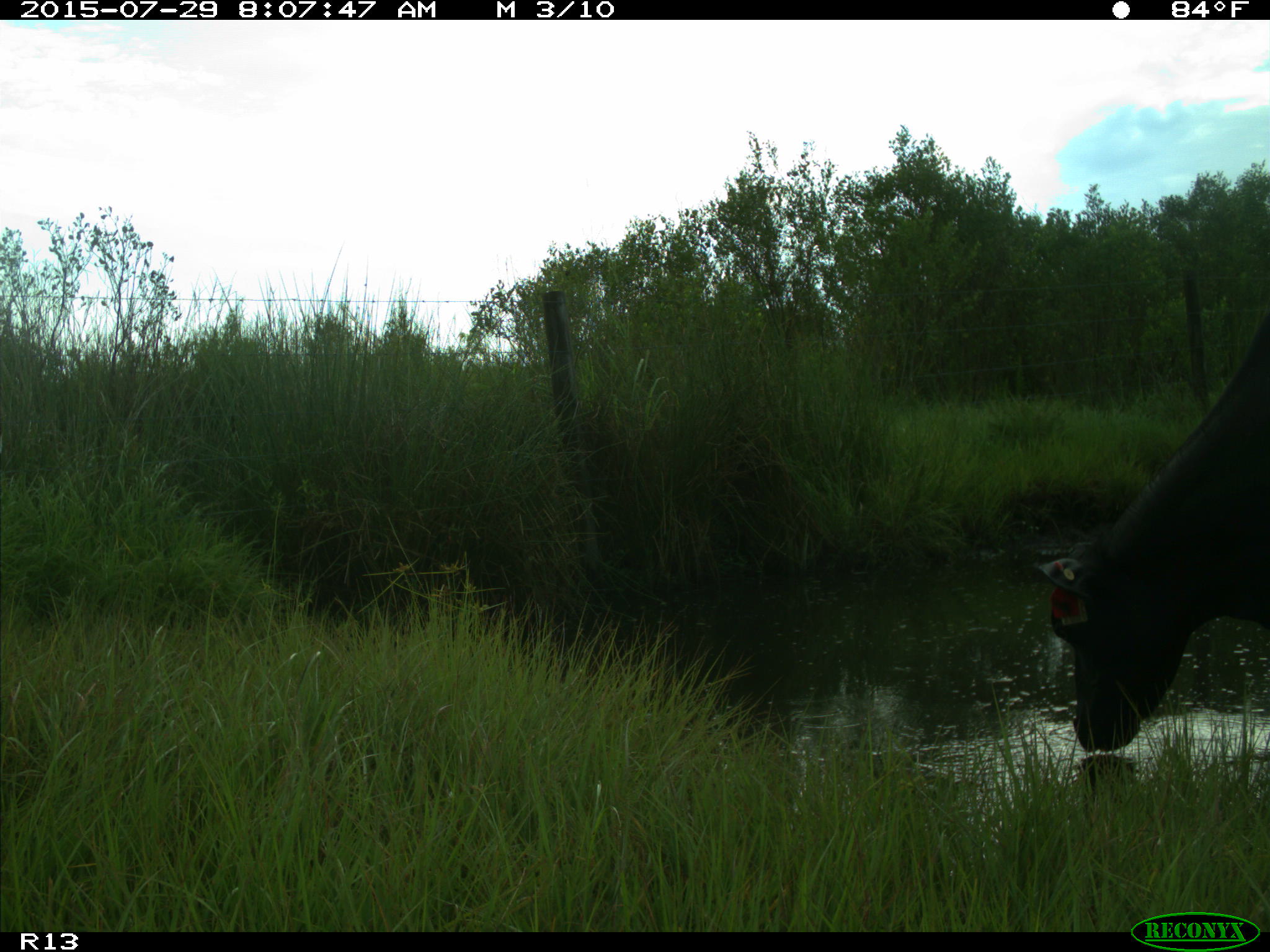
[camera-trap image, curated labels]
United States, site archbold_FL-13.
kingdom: Animalia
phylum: Chordata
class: Mammalia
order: Artiodactyla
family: Bovidae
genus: Bos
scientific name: Bos taurus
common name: domestic cow